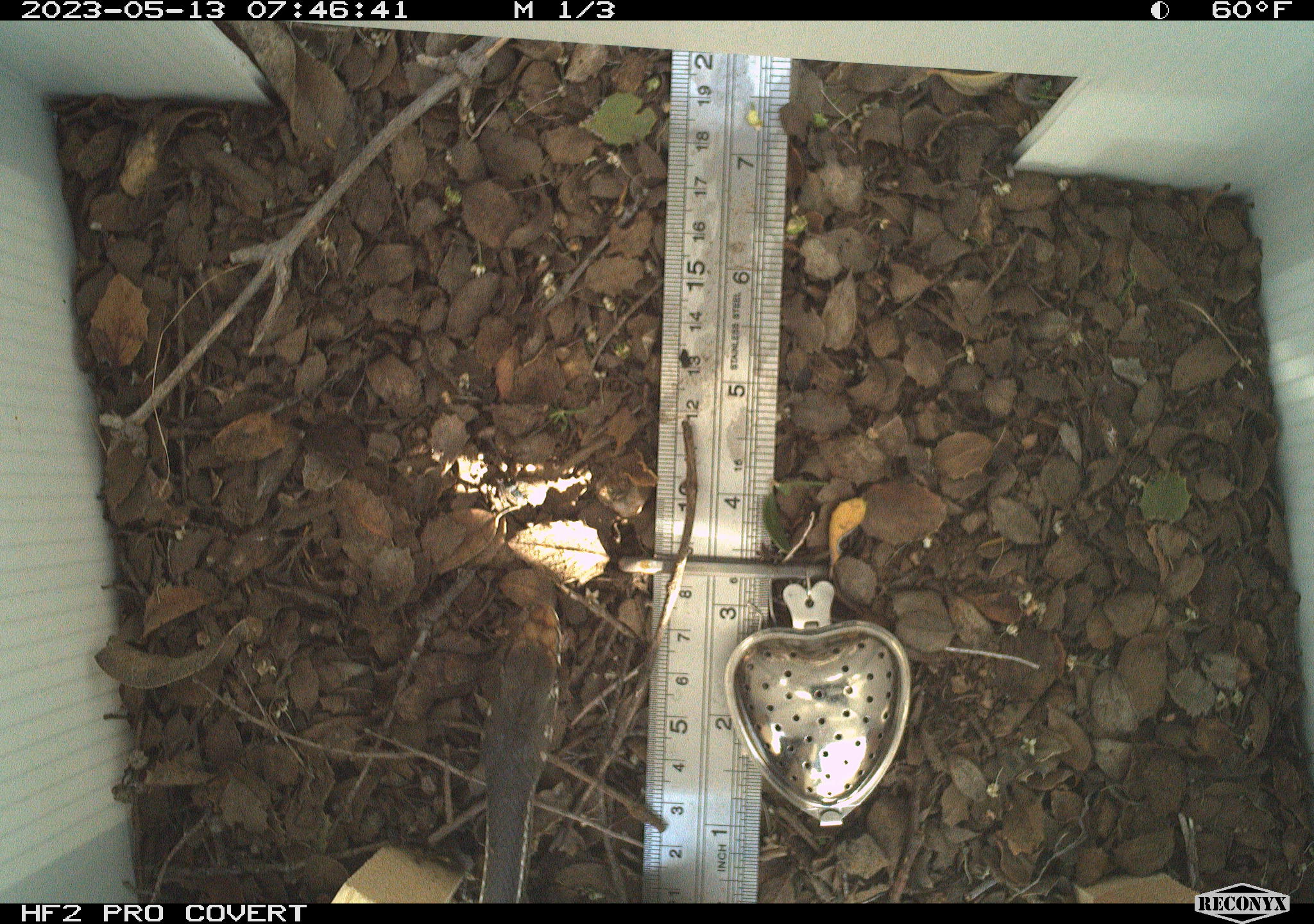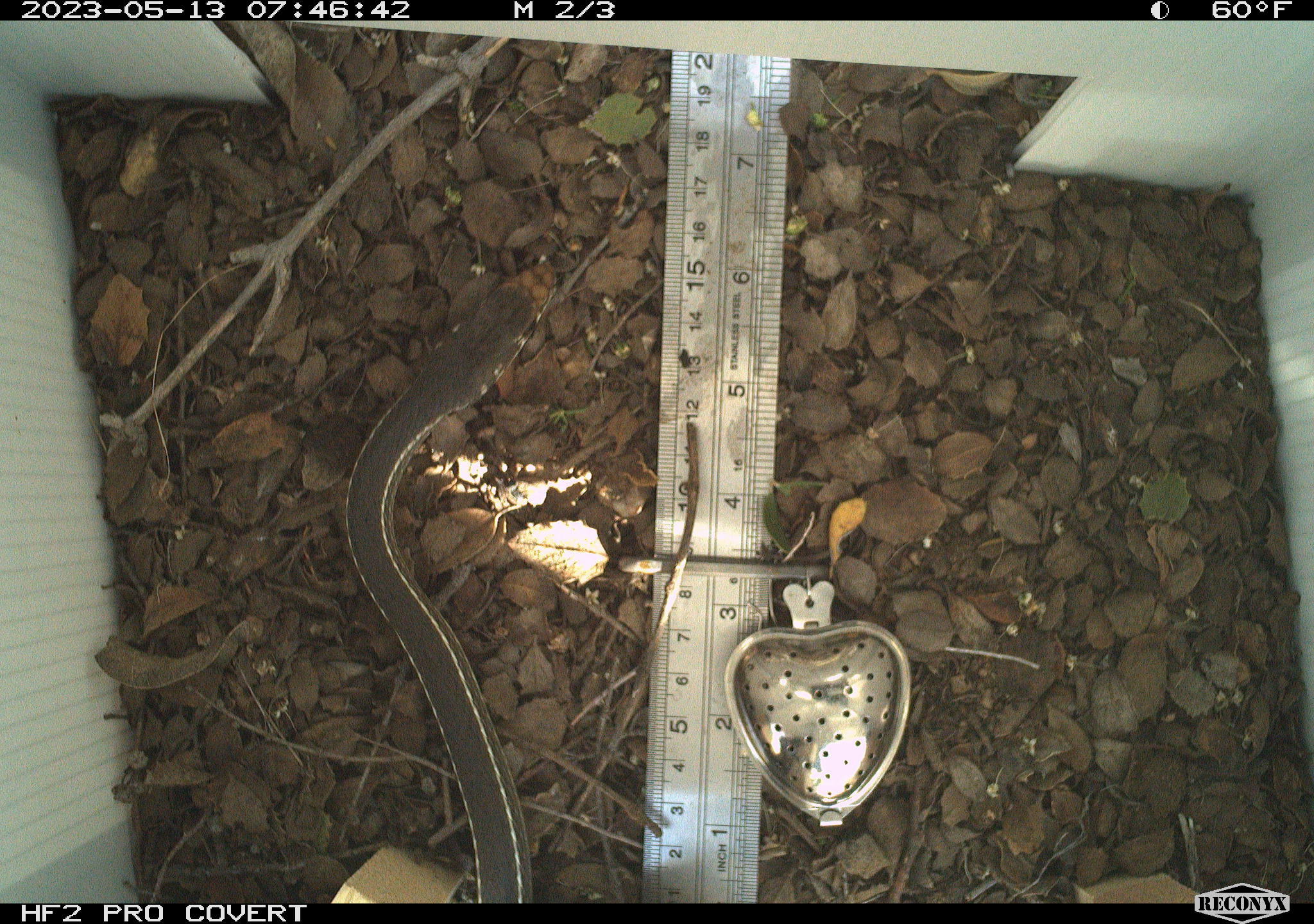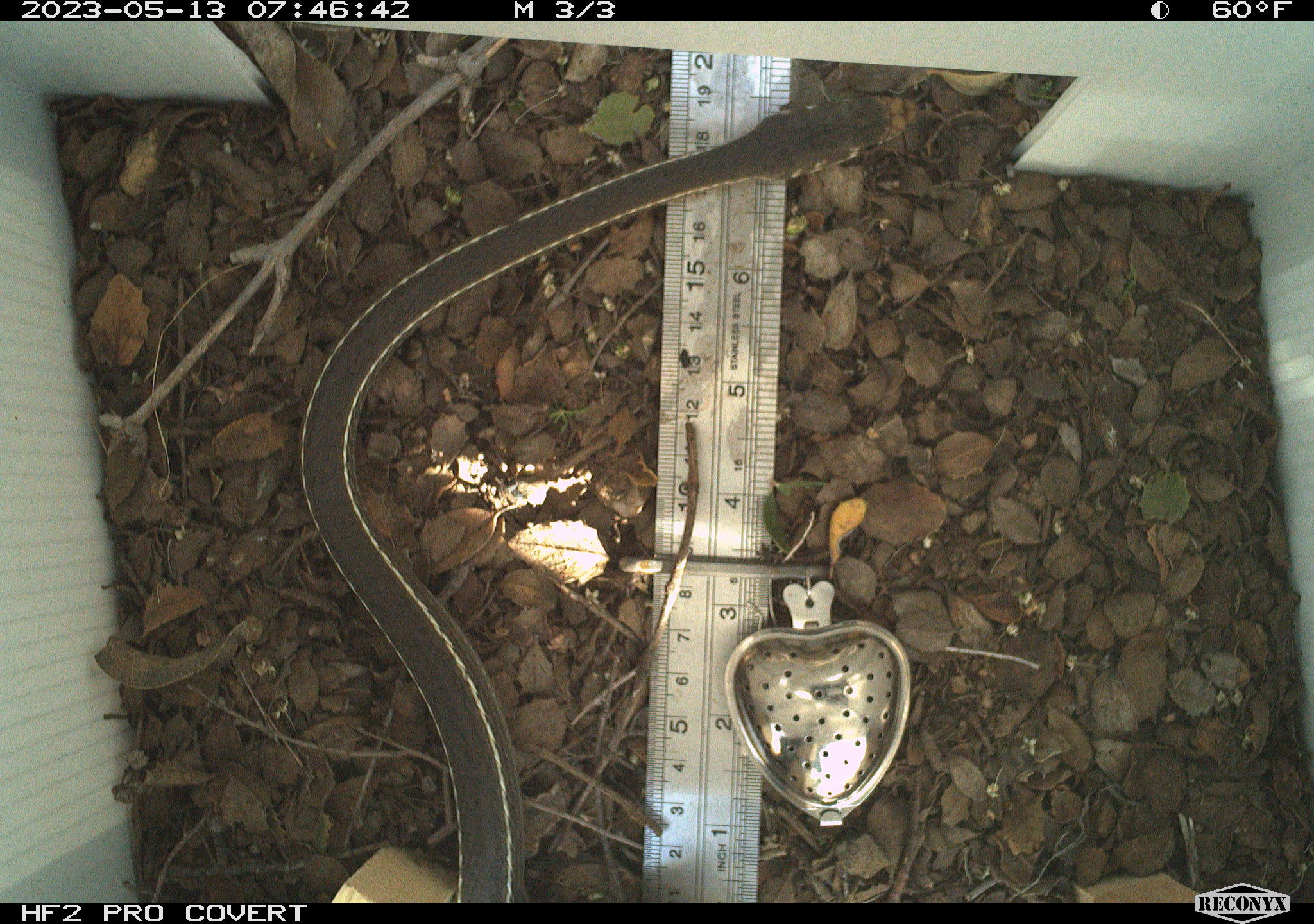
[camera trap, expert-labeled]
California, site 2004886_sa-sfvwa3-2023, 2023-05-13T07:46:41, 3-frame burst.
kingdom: Animalia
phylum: Chordata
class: Reptilia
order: Squamata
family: Colubridae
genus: Masticophis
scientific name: Masticophis lateralis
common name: striped racer